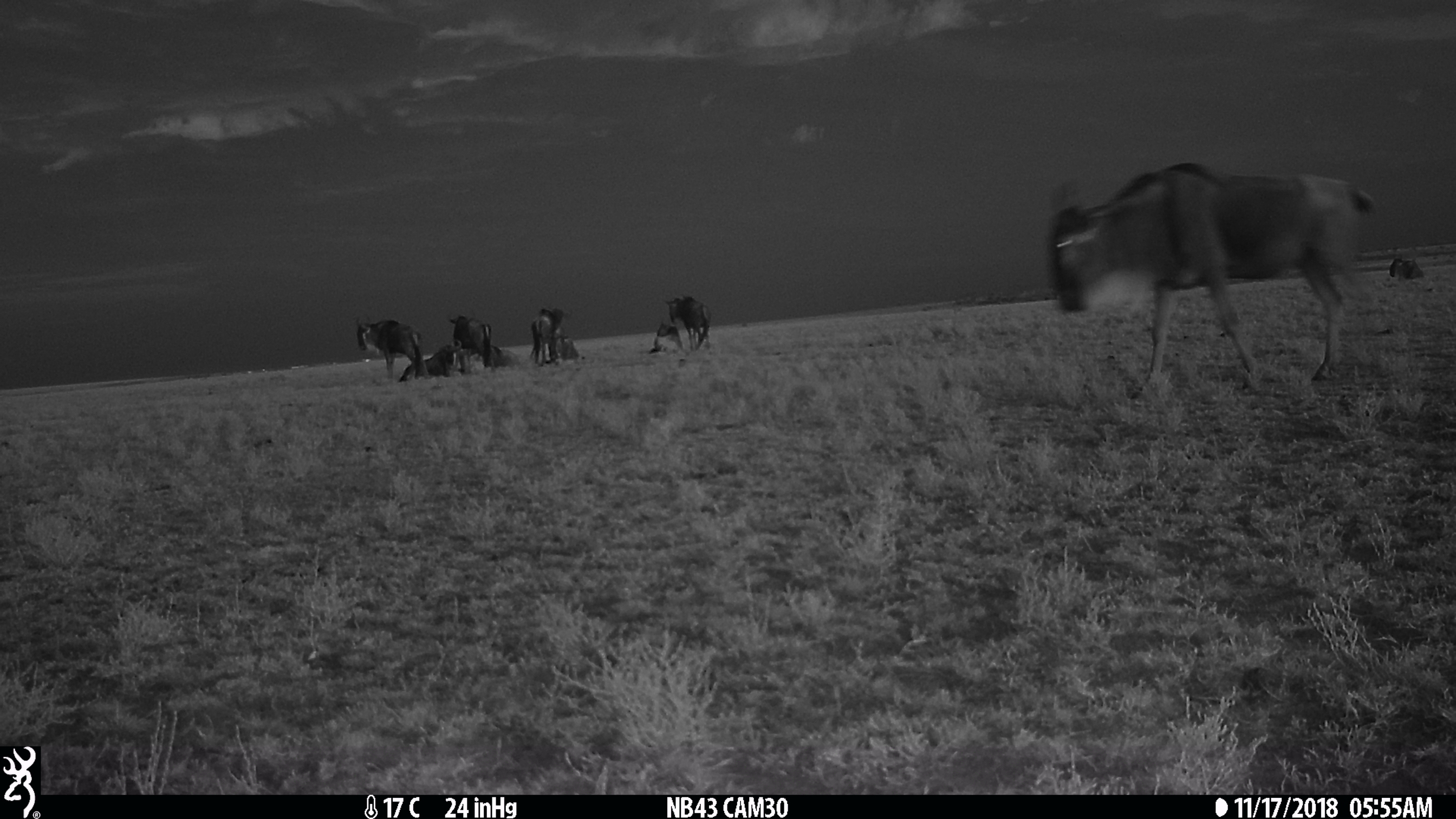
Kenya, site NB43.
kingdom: Animalia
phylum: Chordata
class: Mammalia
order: Artiodactyla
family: Bovidae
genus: Connochaetes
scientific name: Connochaetes taurinus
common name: blue wildebeest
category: wildebeest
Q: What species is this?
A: Wildebeest (blue wildebeest) (Connochaetes taurinus).